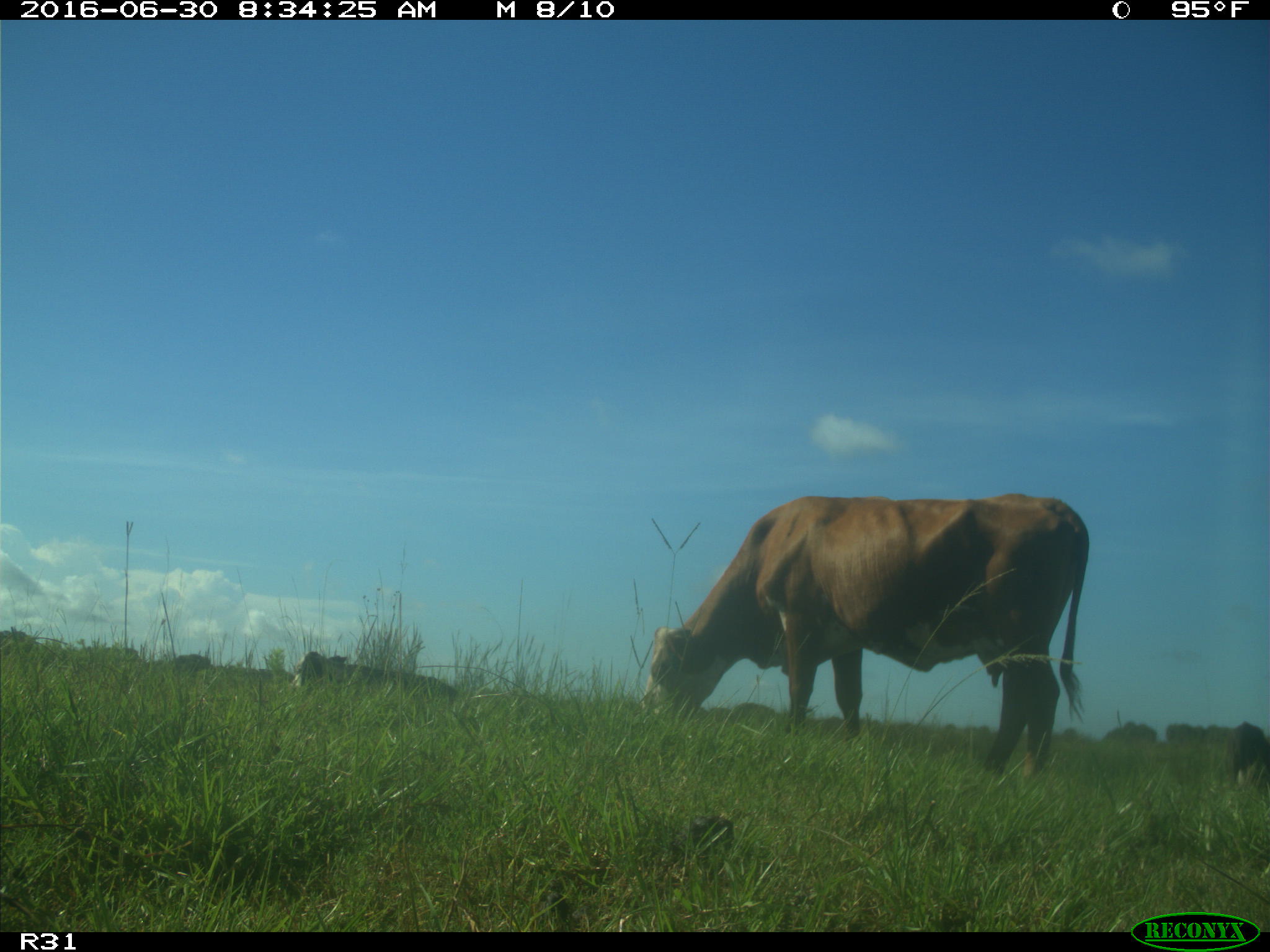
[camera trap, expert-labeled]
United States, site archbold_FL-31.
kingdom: Animalia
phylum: Chordata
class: Mammalia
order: Artiodactyla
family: Bovidae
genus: Bos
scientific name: Bos taurus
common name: domestic cow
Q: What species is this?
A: Bos taurus (domestic cow).